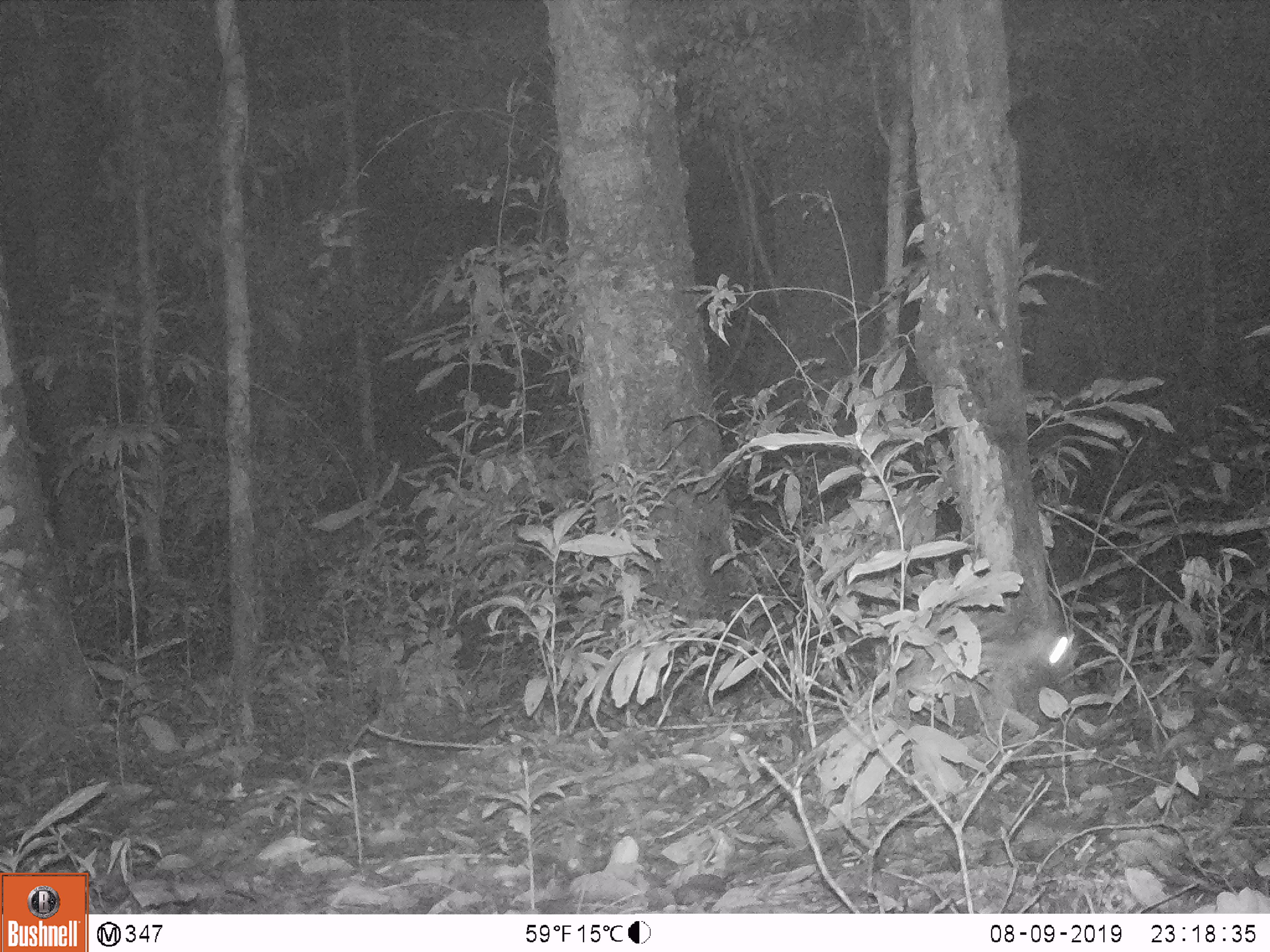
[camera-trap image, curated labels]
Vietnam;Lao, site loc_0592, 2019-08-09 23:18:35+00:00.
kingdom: Animalia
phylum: Chordata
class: Mammalia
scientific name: Mammalia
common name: mammal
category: unidentified small mammal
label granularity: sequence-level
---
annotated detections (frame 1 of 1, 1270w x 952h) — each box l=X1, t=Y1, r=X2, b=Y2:
unidentified small mammal: l=872, t=615, r=1082, b=750